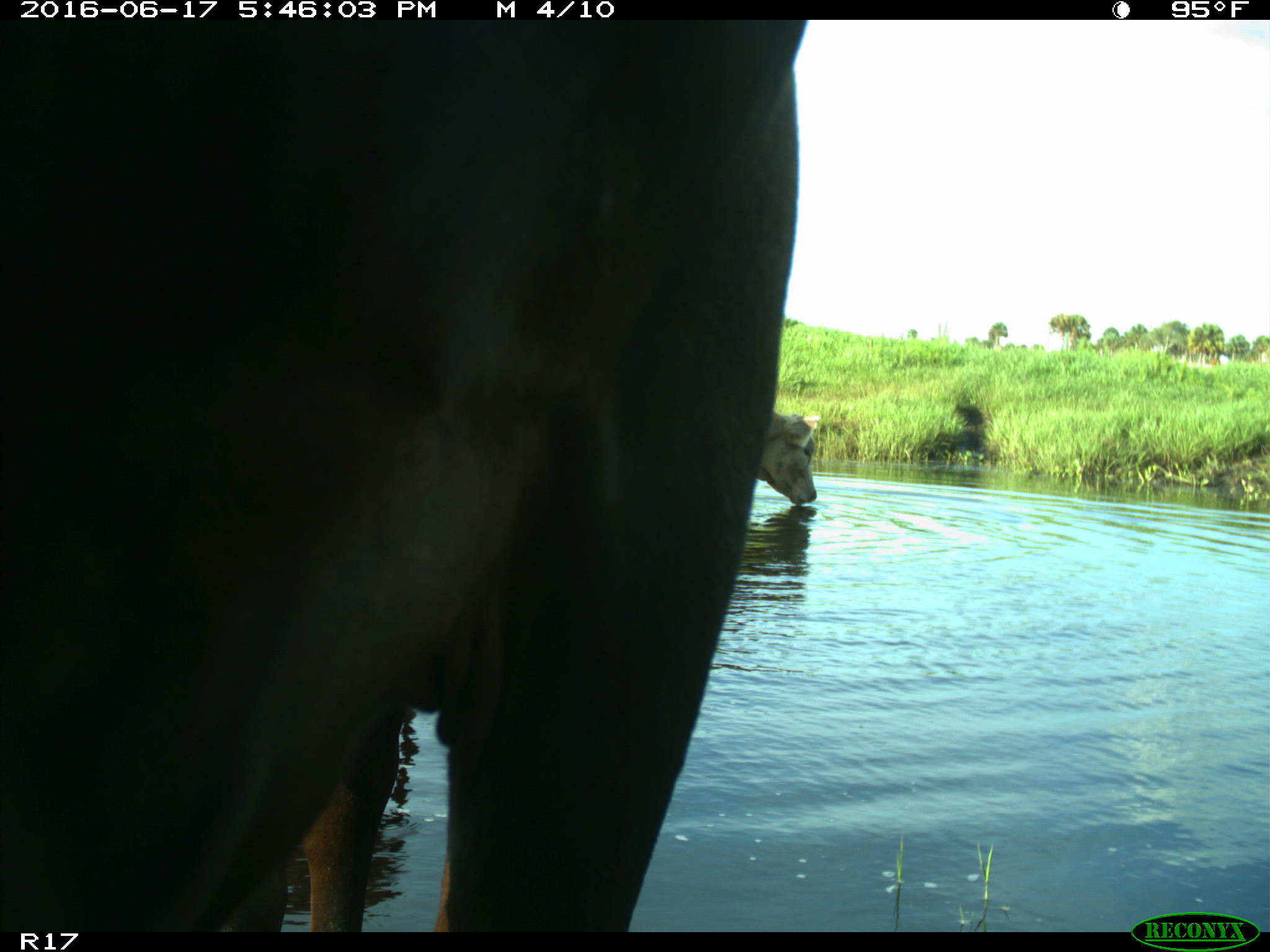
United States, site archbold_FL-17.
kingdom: Animalia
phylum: Chordata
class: Mammalia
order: Artiodactyla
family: Bovidae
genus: Bos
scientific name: Bos taurus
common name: domestic cow